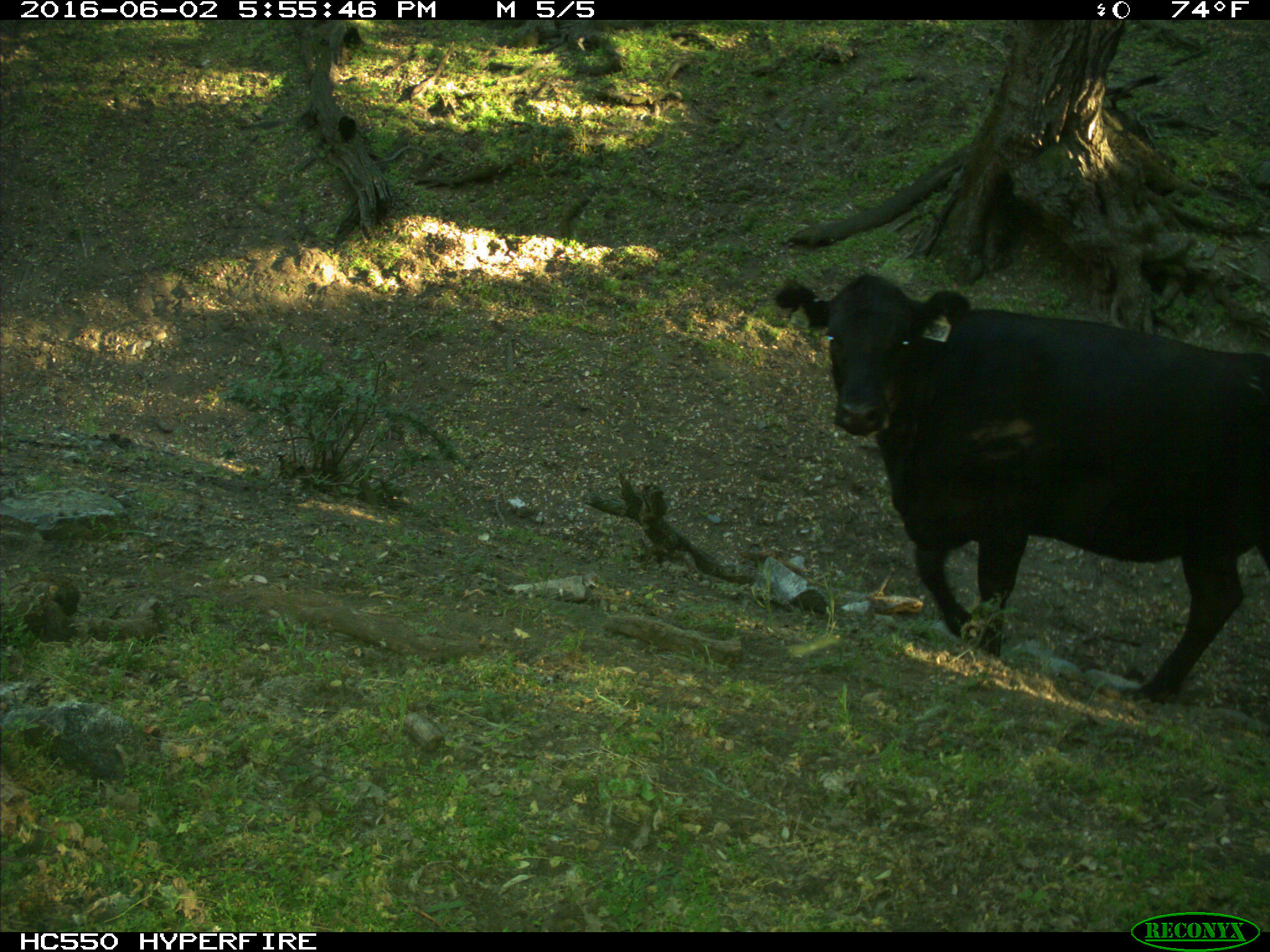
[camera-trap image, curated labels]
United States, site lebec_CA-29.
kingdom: Animalia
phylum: Chordata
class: Mammalia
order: Artiodactyla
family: Bovidae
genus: Bos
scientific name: Bos taurus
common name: domestic cow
Bos taurus (domestic cow).